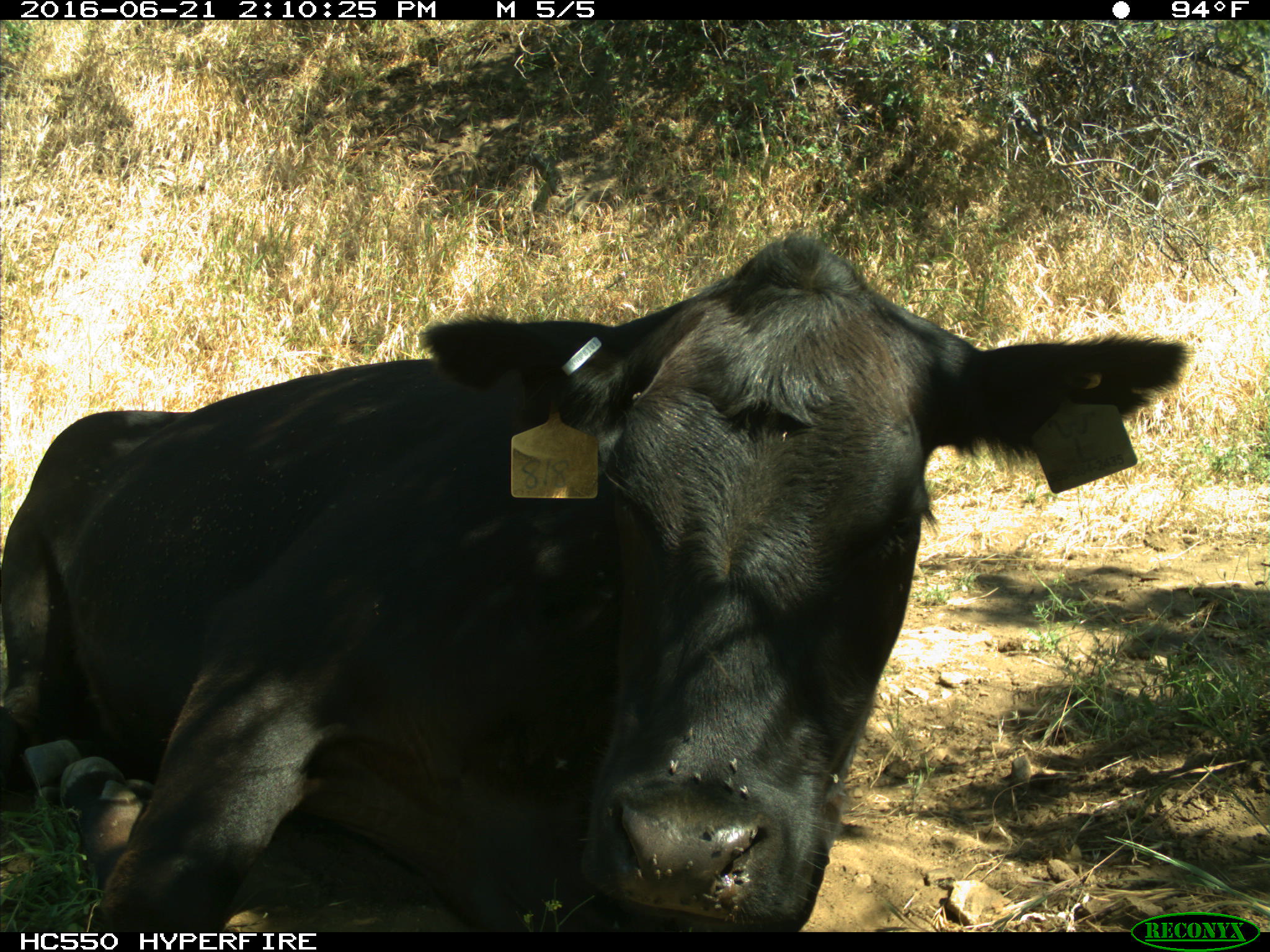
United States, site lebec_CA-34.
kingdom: Animalia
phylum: Chordata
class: Mammalia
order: Artiodactyla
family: Bovidae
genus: Bos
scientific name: Bos taurus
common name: domestic cow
Bos taurus (domestic cow).